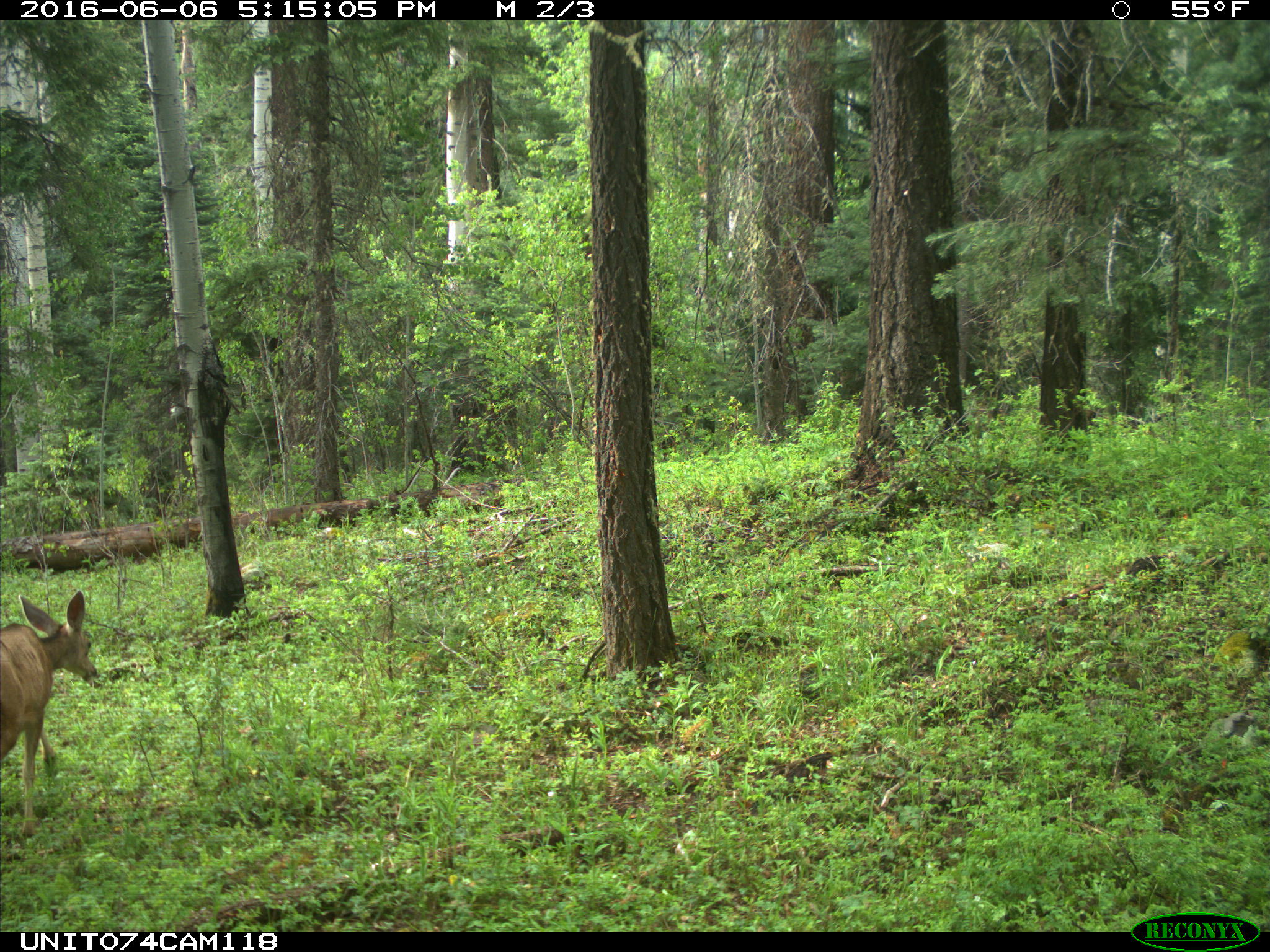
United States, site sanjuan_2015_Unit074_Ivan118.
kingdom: Animalia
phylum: Chordata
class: Mammalia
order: Artiodactyla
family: Cervidae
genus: Odocoileus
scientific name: Odocoileus hemionus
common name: mule deer